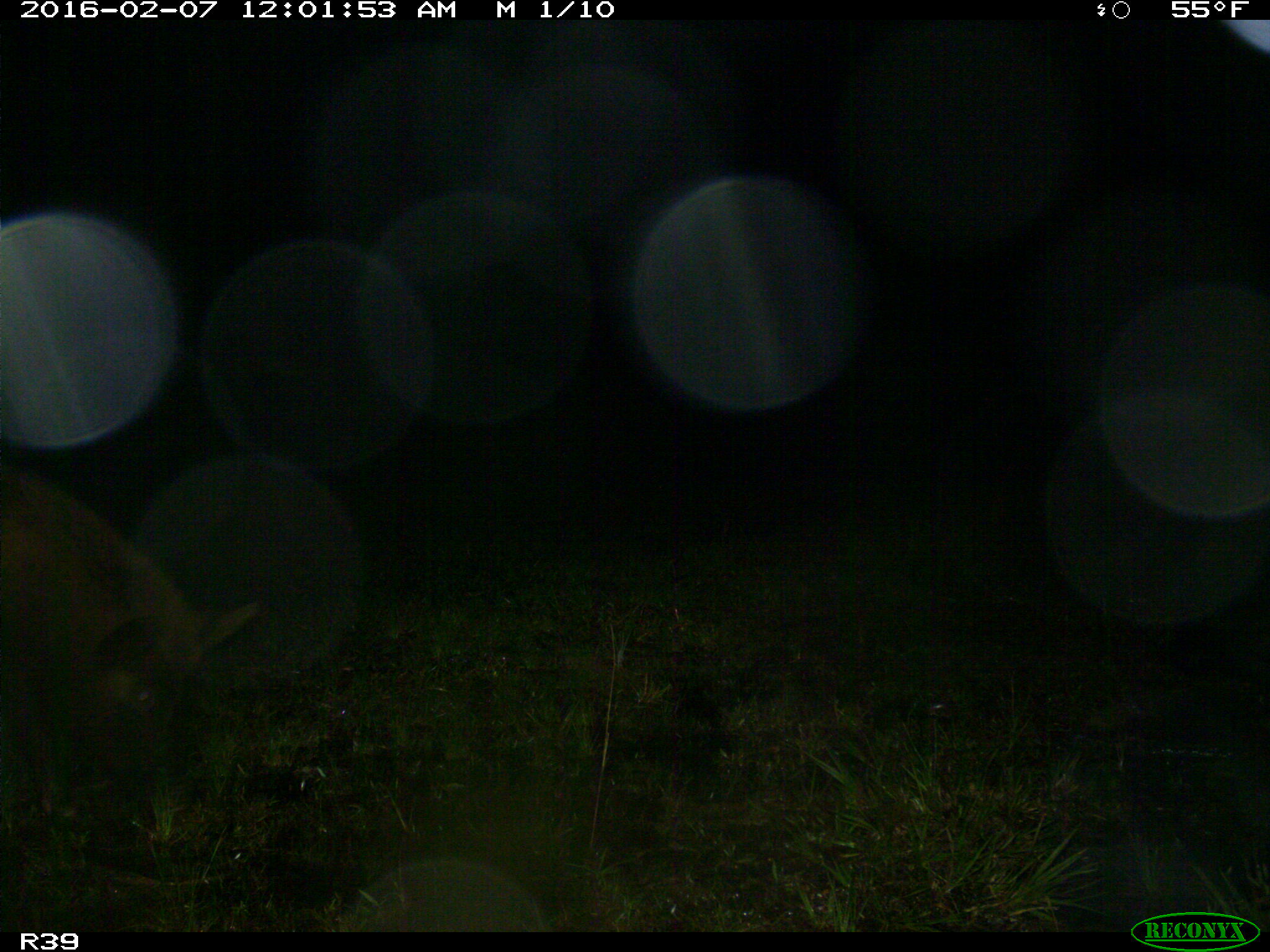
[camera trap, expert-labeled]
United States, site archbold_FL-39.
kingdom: Animalia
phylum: Chordata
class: Mammalia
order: Artiodactyla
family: Suidae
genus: Sus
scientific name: Sus scrofa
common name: wild boar